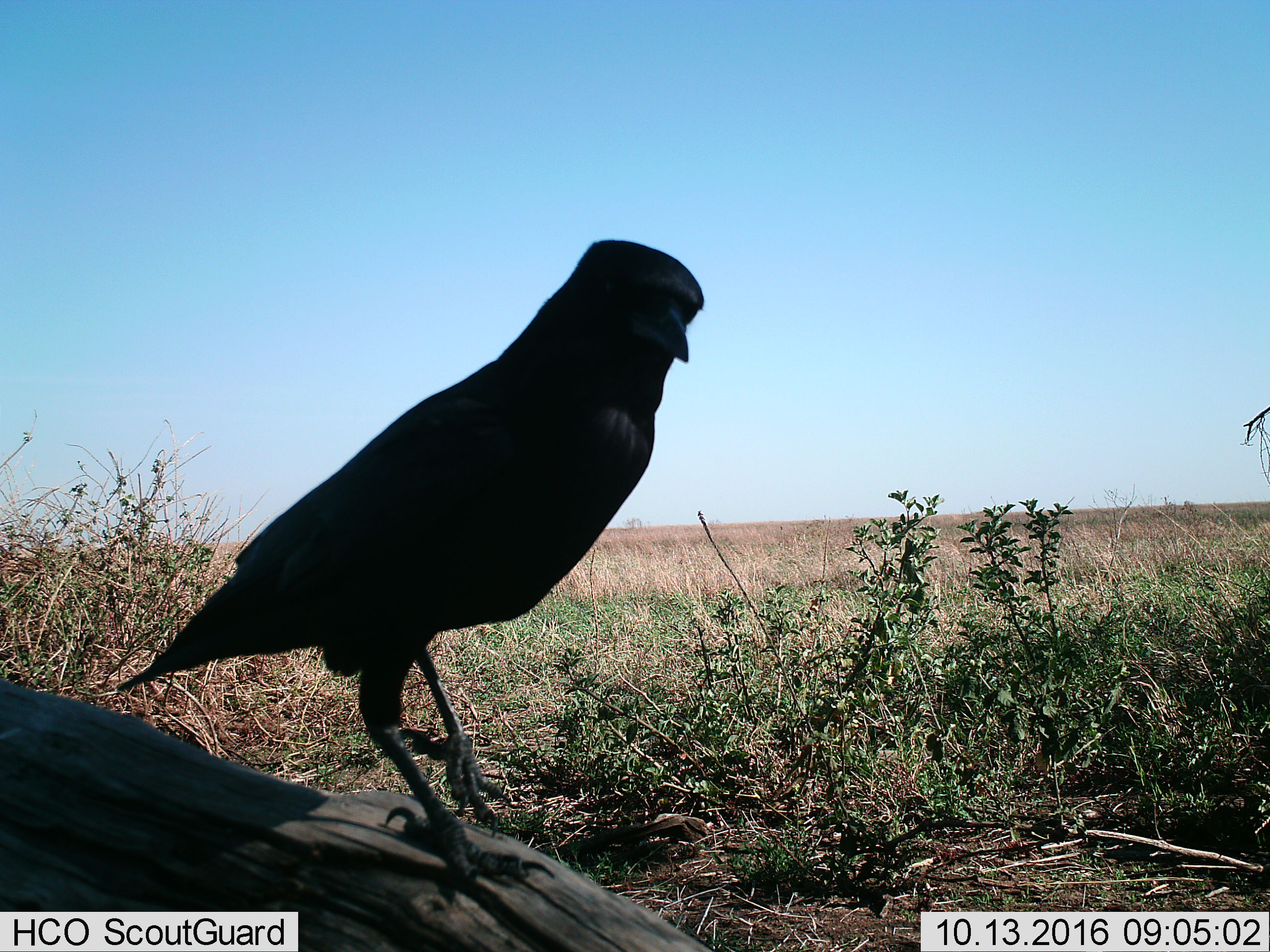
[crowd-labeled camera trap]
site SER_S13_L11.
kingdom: Animalia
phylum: Chordata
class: Aves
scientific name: Aves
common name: bird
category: birdother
Birdother (bird) (Aves), count 1. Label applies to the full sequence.